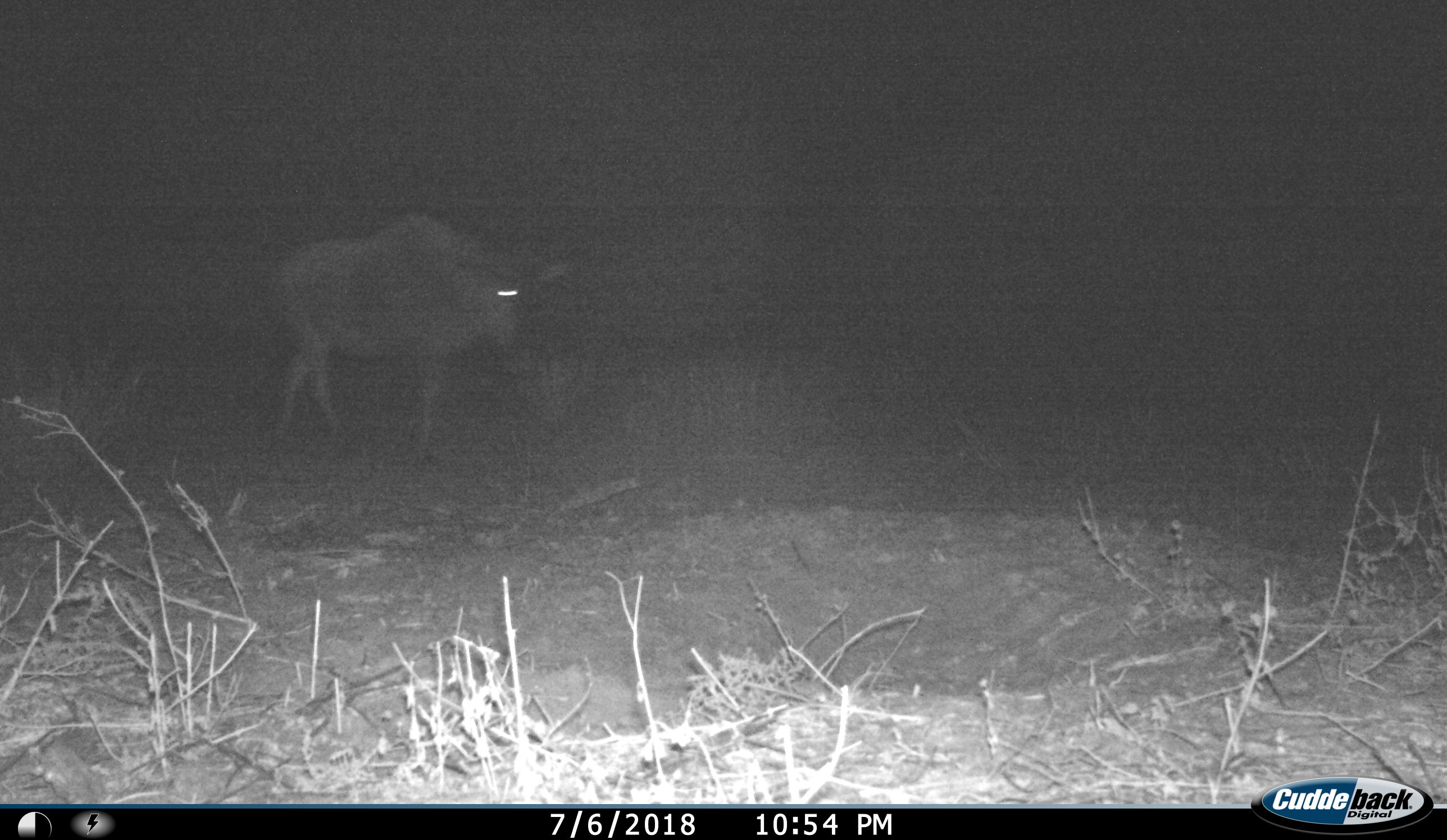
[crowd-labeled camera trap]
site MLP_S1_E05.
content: unidentified animal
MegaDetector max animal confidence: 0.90